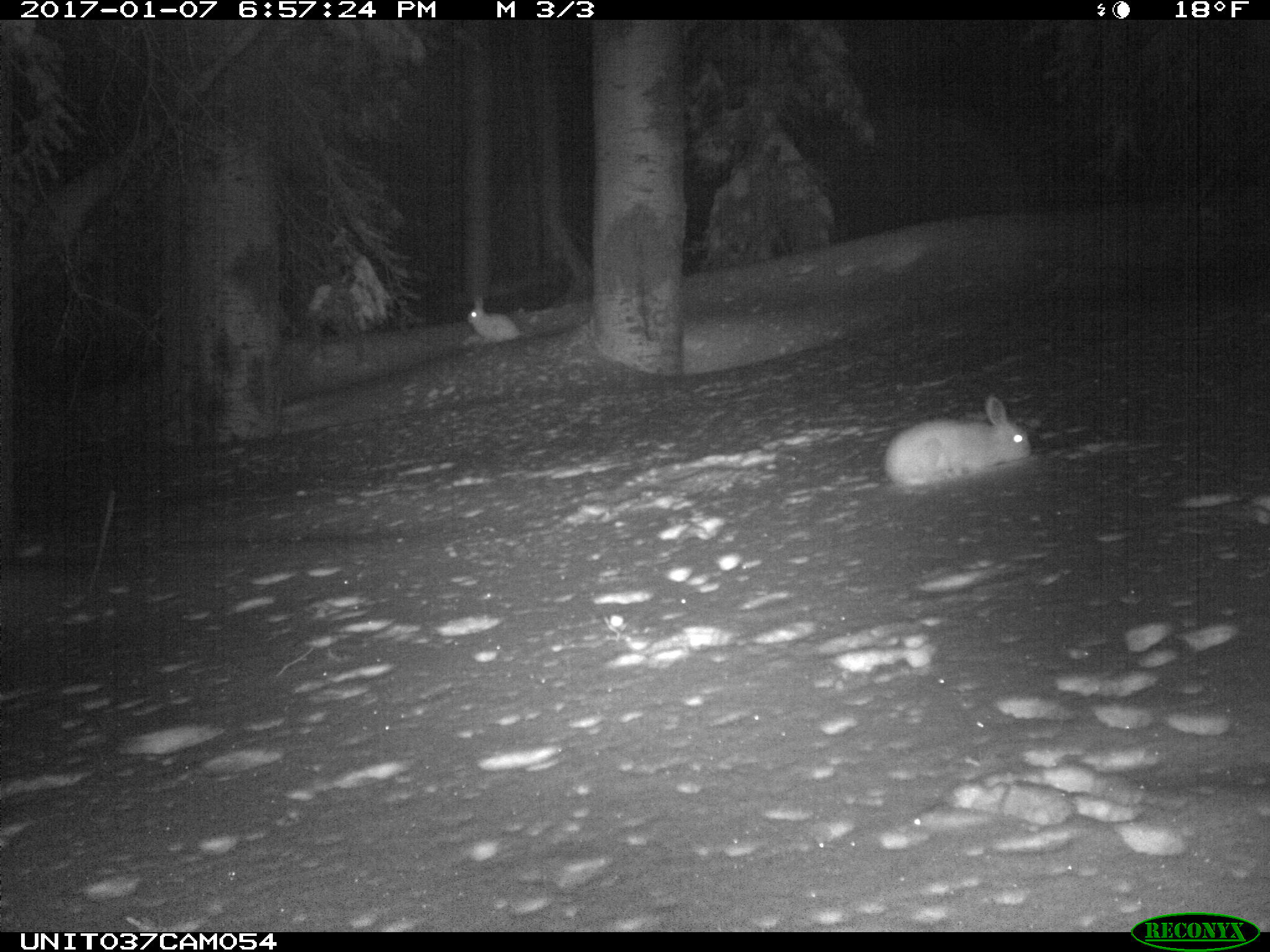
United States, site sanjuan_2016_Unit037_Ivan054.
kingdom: Animalia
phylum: Chordata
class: Mammalia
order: Lagomorpha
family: Leporidae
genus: Lepus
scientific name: Lepus americanus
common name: snowshoe hare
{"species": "Lepus americanus (snowshoe hare)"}